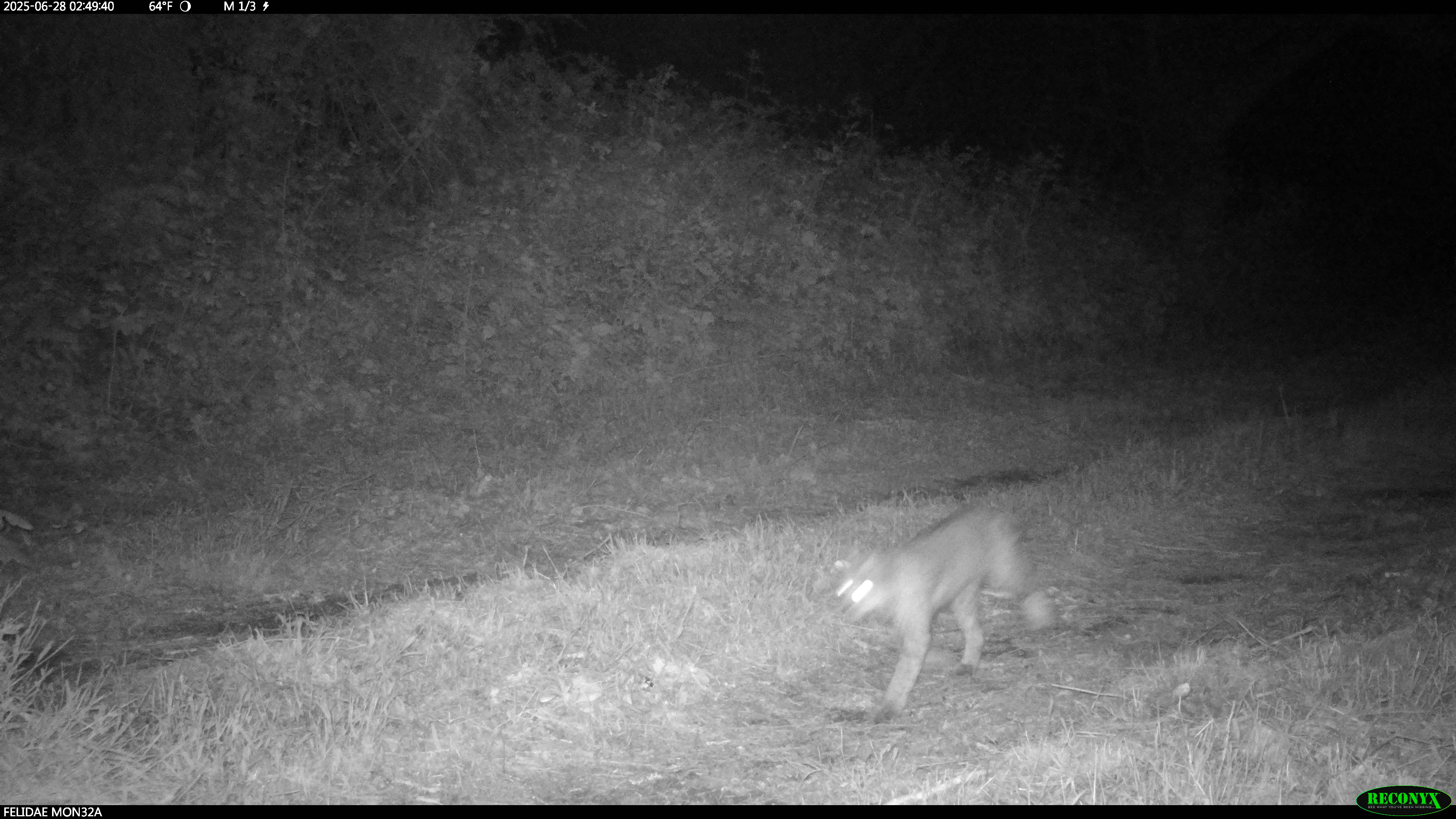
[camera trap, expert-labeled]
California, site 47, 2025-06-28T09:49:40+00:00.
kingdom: Animalia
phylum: Chordata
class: Mammalia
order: Carnivora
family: Felidae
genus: Lynx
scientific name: Lynx rufus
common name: bobcat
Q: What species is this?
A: Bobcat (Lynx rufus).